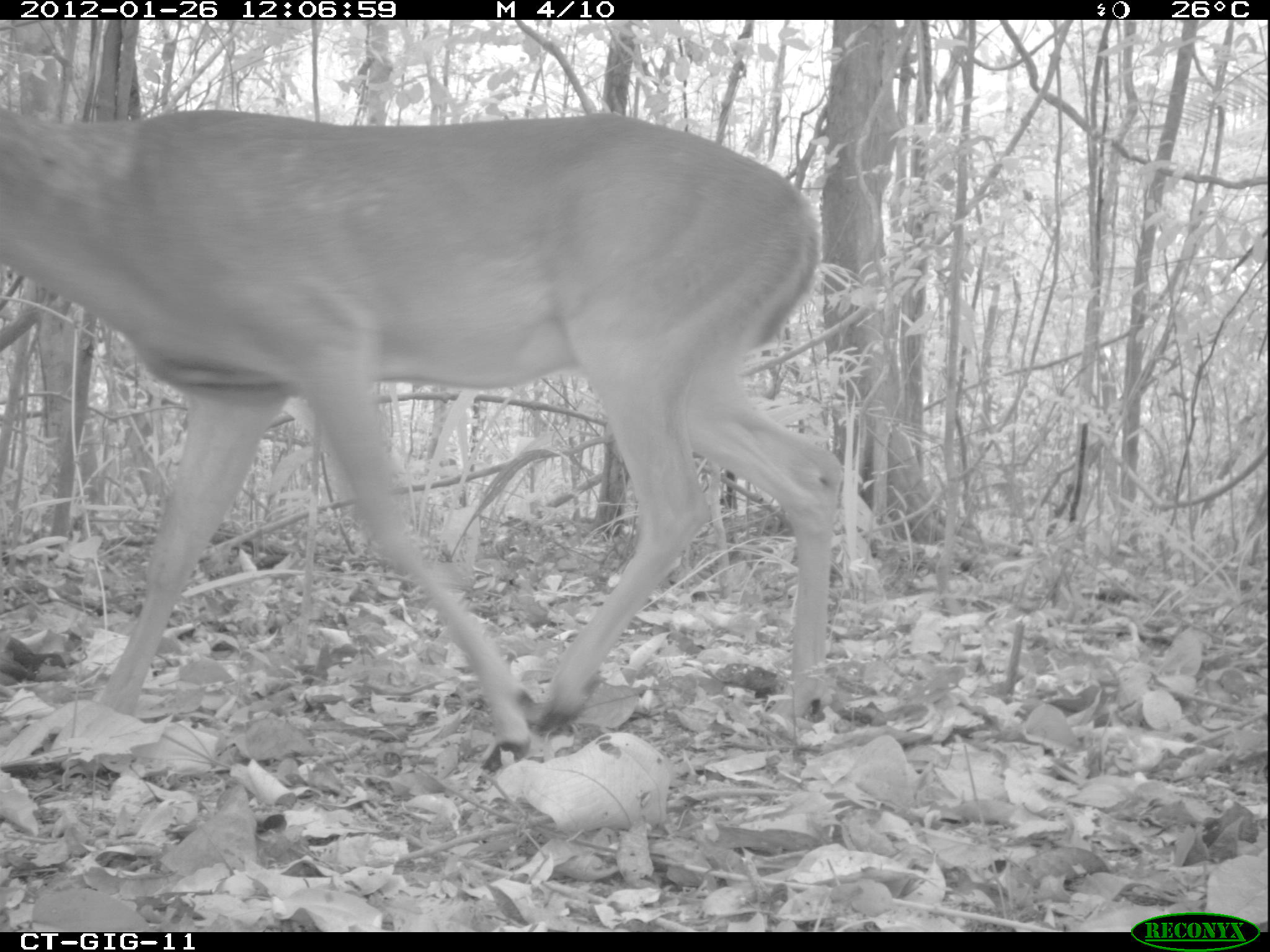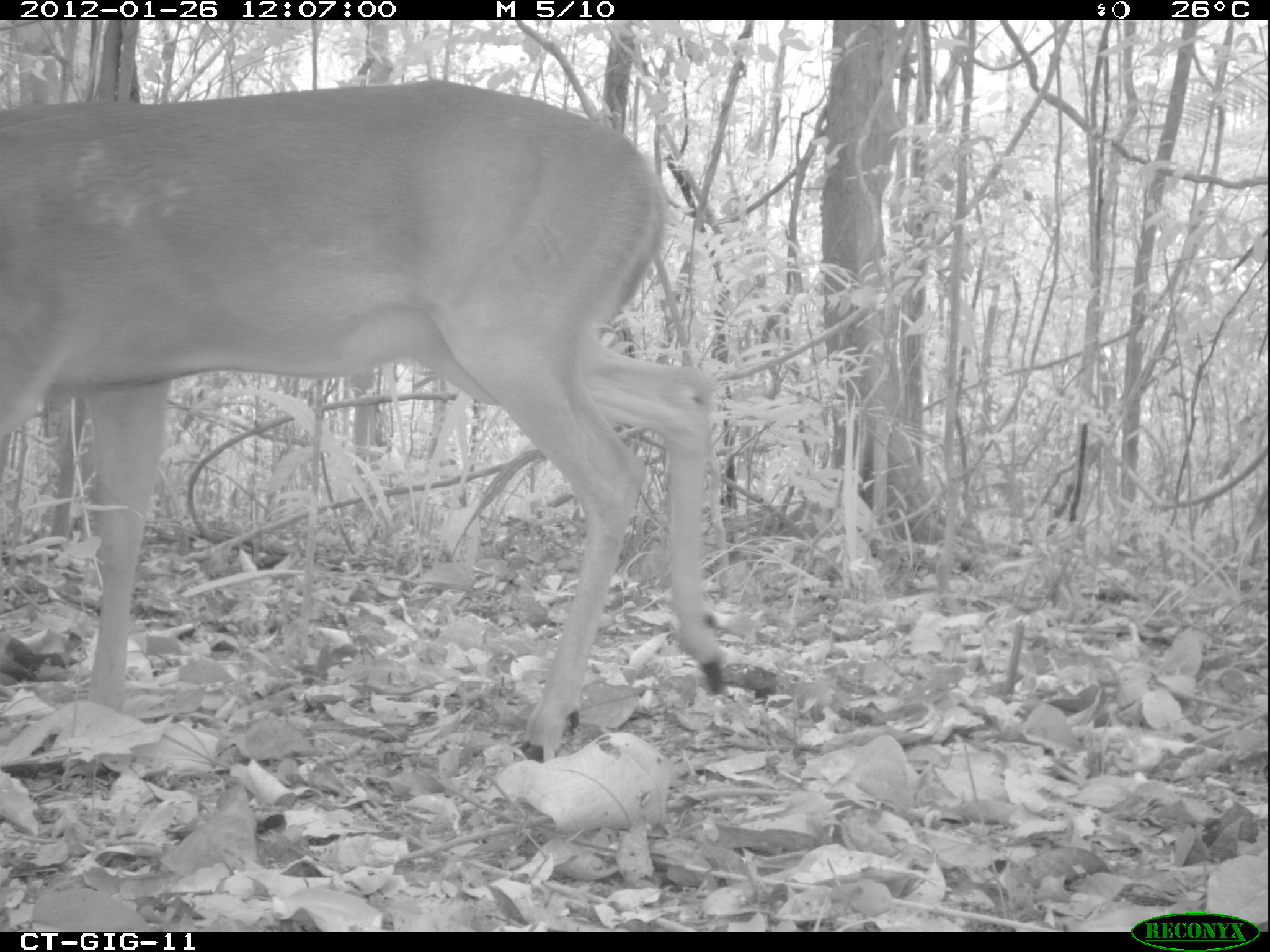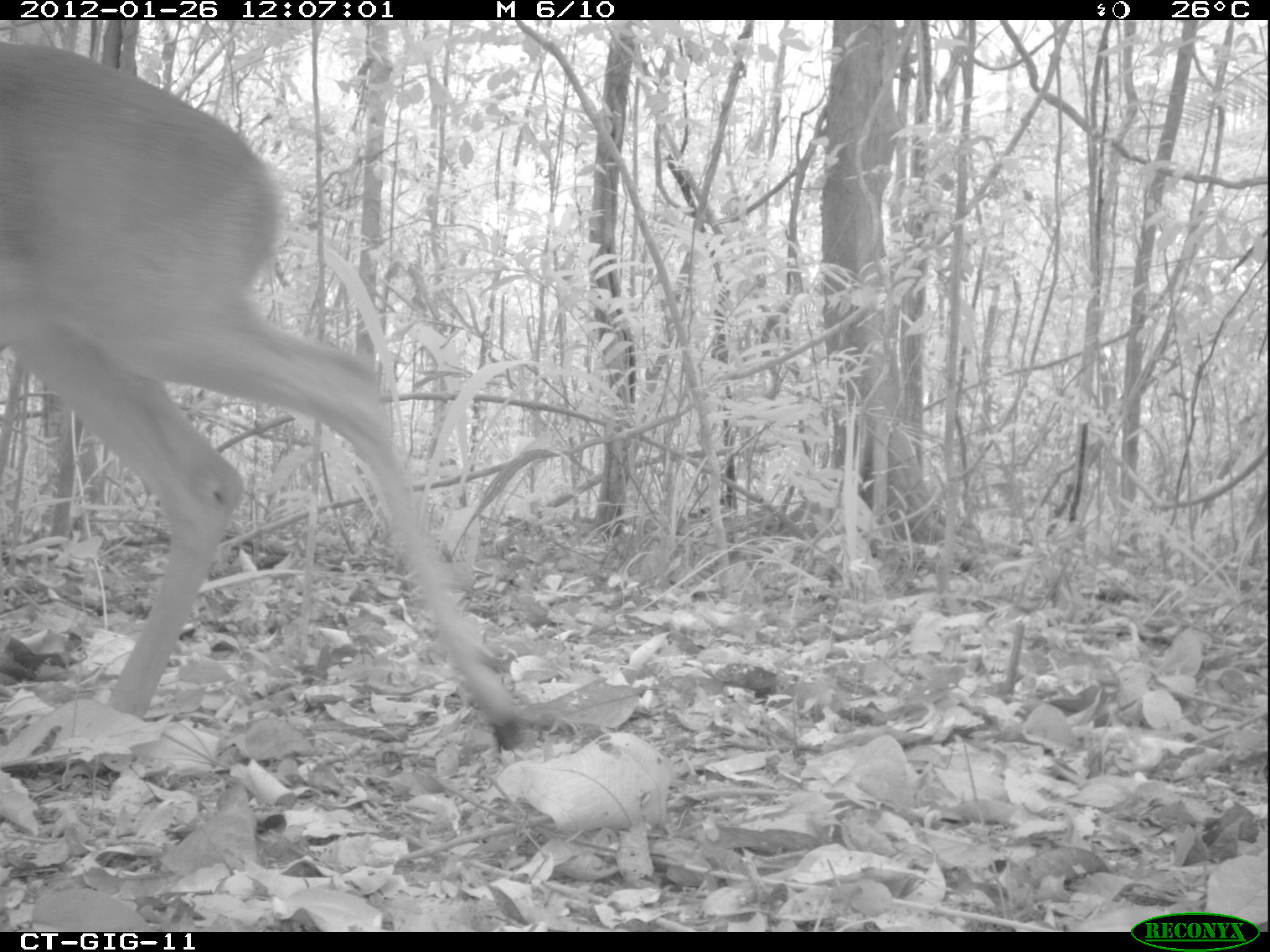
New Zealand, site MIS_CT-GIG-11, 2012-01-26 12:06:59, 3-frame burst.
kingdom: Animalia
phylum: Chordata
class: Mammalia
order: Artiodactyla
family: Cervidae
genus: Odocoileus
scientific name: Odocoileus virginianus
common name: white-tailed deer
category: white tailed deer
White tailed deer (white-tailed deer) (Odocoileus virginianus).